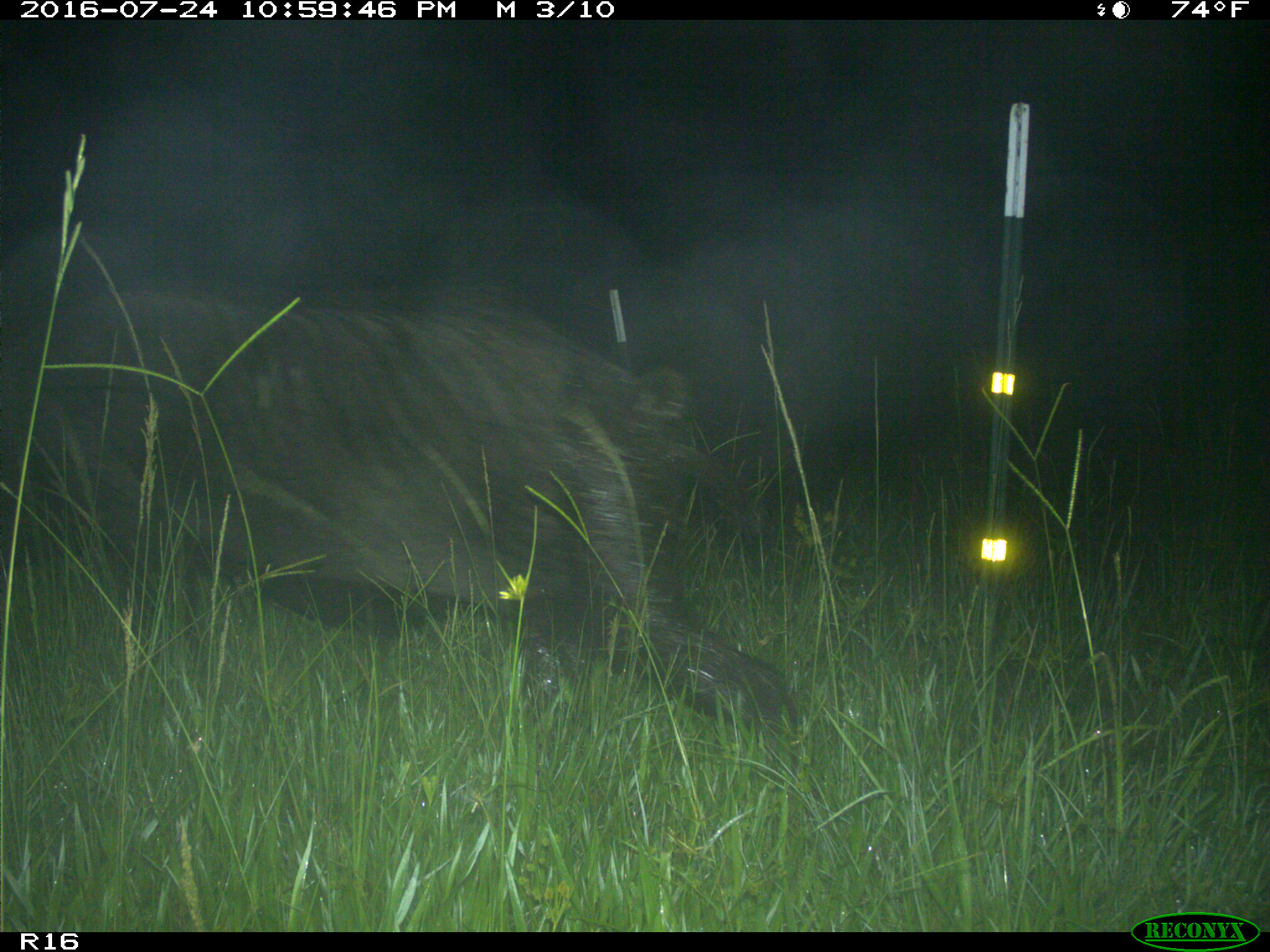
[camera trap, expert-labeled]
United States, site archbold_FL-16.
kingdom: Animalia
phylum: Chordata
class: Mammalia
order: Artiodactyla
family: Suidae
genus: Sus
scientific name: Sus scrofa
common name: wild boar